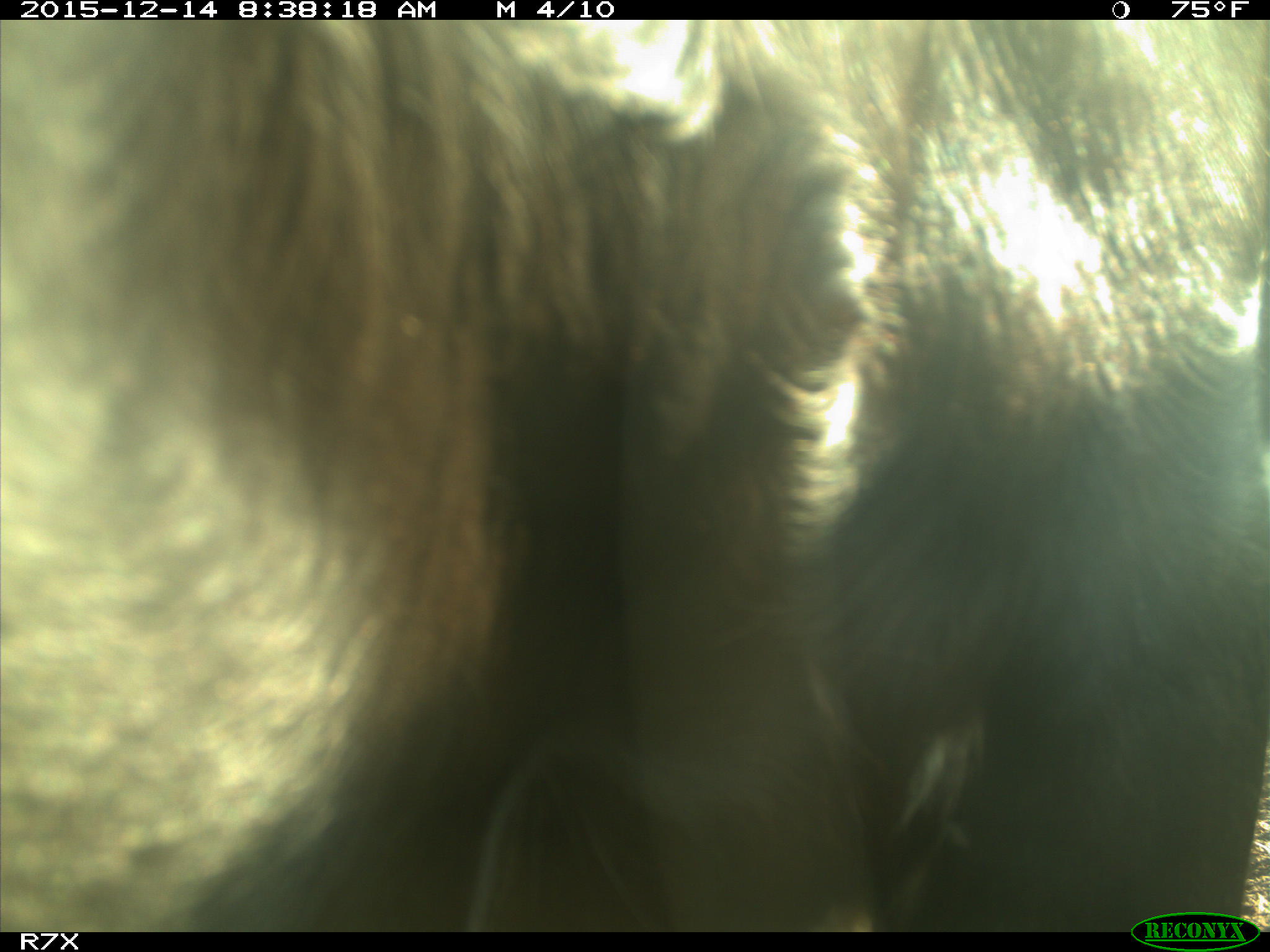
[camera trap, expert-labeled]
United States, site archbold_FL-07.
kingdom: Animalia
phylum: Chordata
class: Mammalia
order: Artiodactyla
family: Bovidae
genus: Bos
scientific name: Bos taurus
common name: domestic cow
Bos taurus (domestic cow).